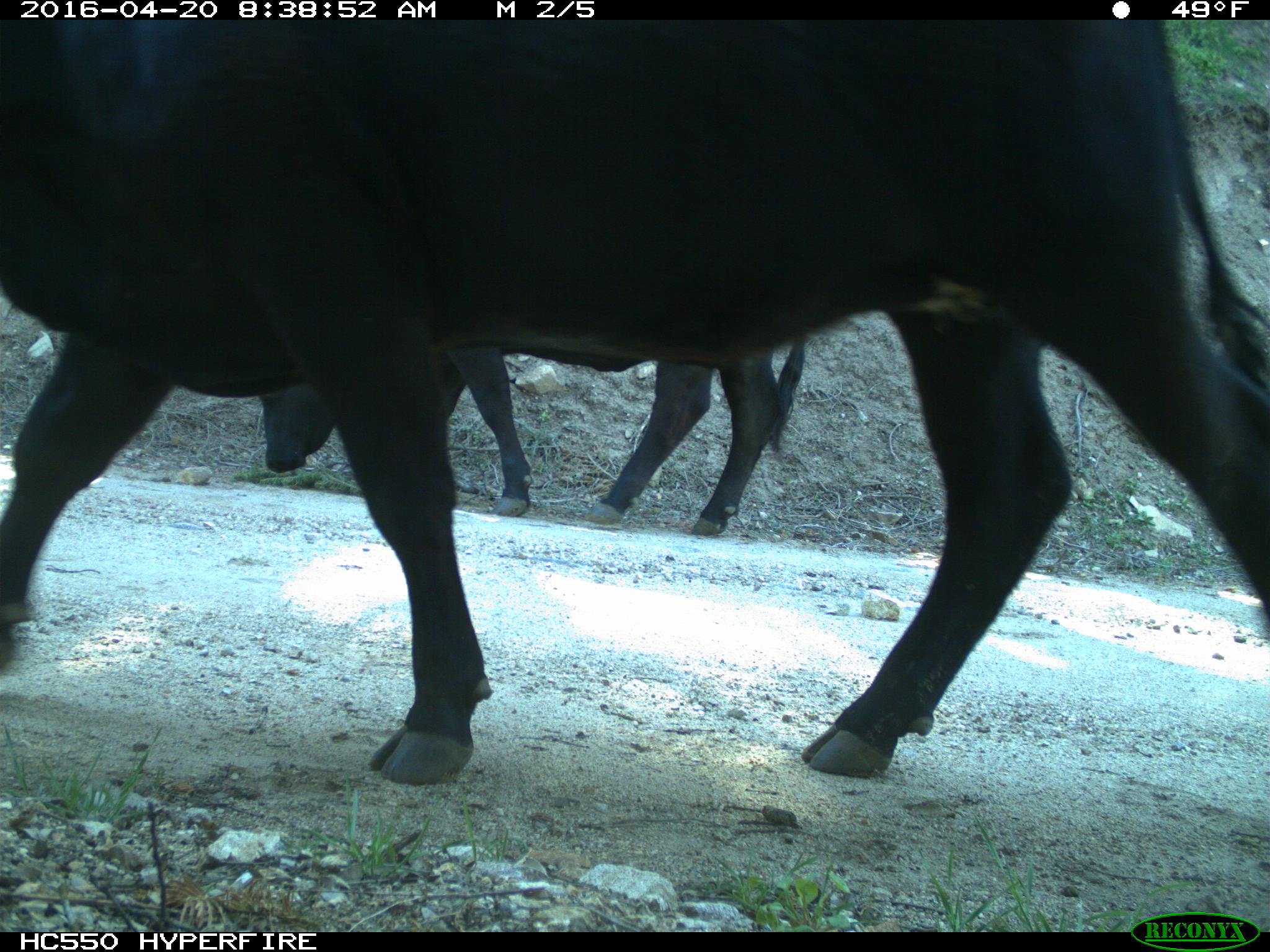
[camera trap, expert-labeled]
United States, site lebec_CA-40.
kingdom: Animalia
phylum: Chordata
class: Mammalia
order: Artiodactyla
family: Bovidae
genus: Bos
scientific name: Bos taurus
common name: domestic cow